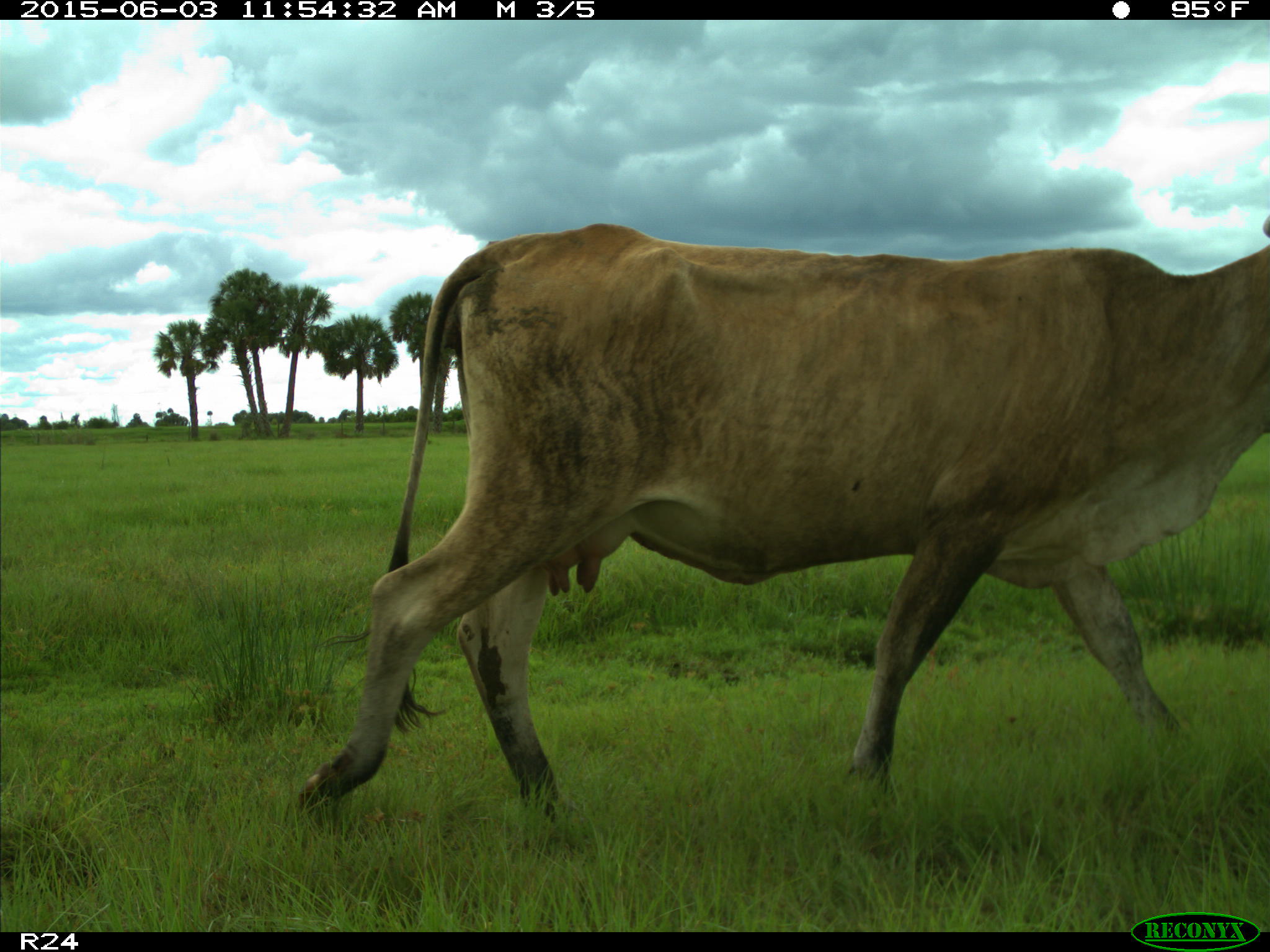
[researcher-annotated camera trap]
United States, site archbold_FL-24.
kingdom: Animalia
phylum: Chordata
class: Mammalia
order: Artiodactyla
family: Bovidae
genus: Bos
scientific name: Bos taurus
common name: domestic cow